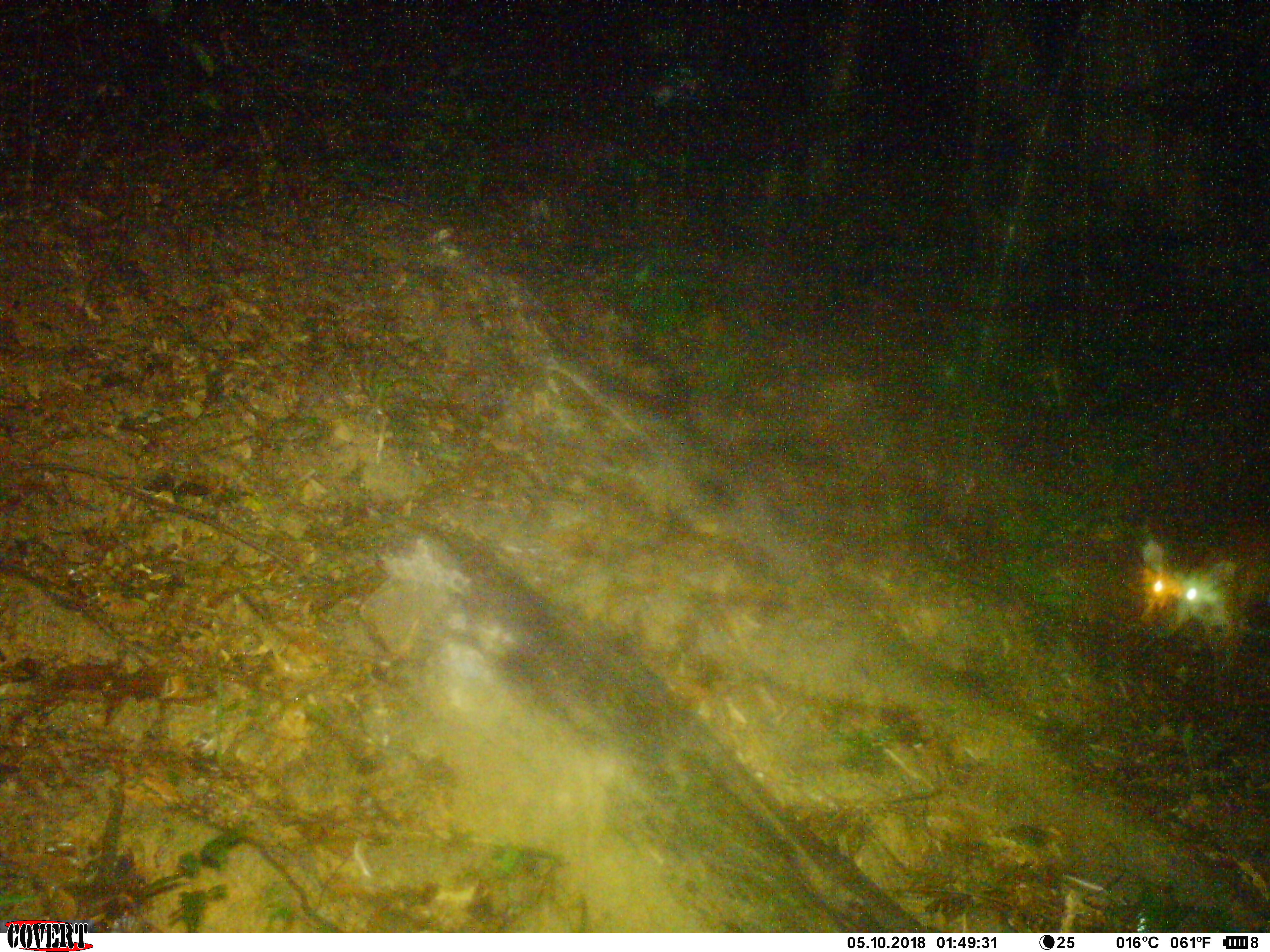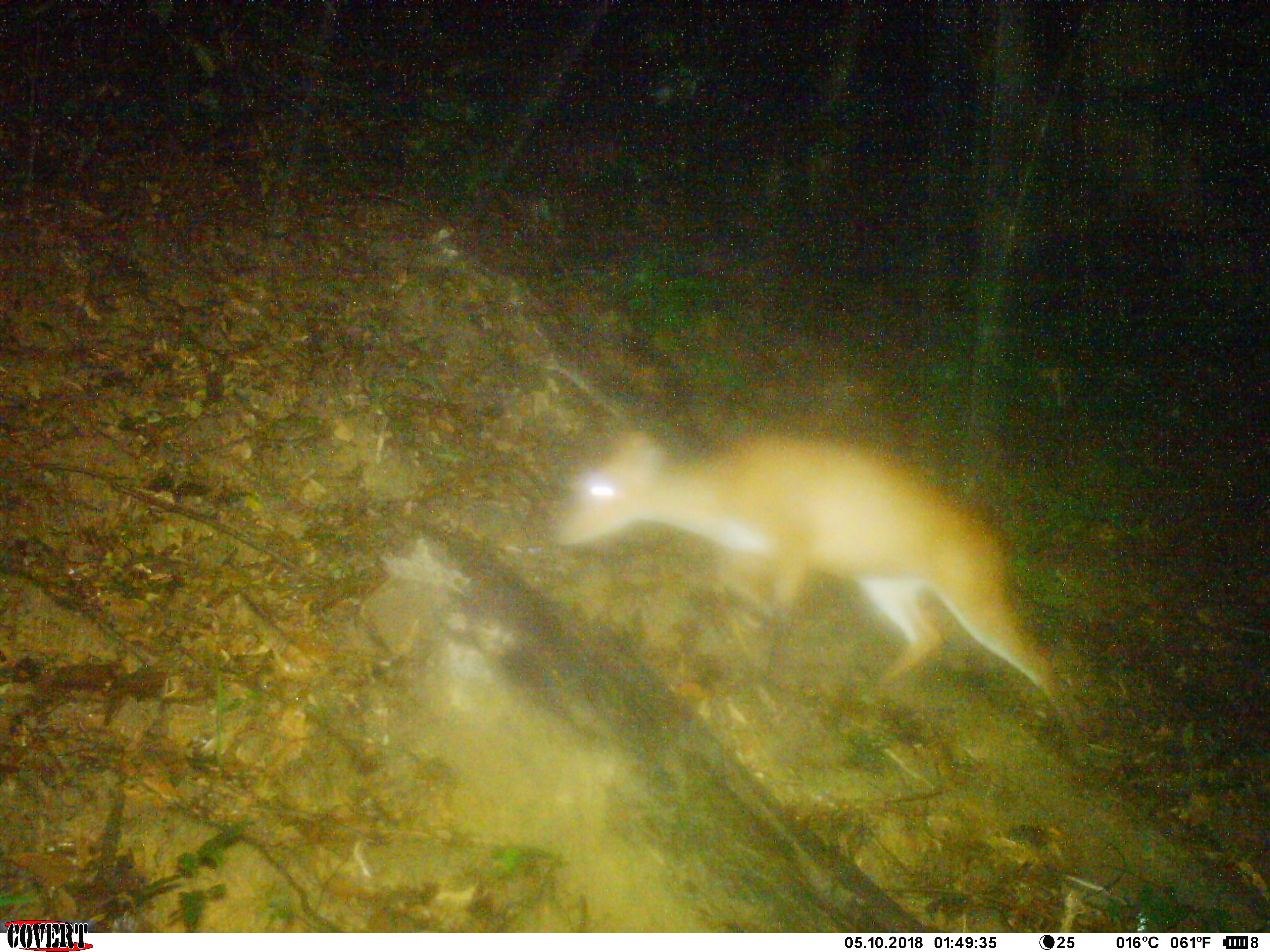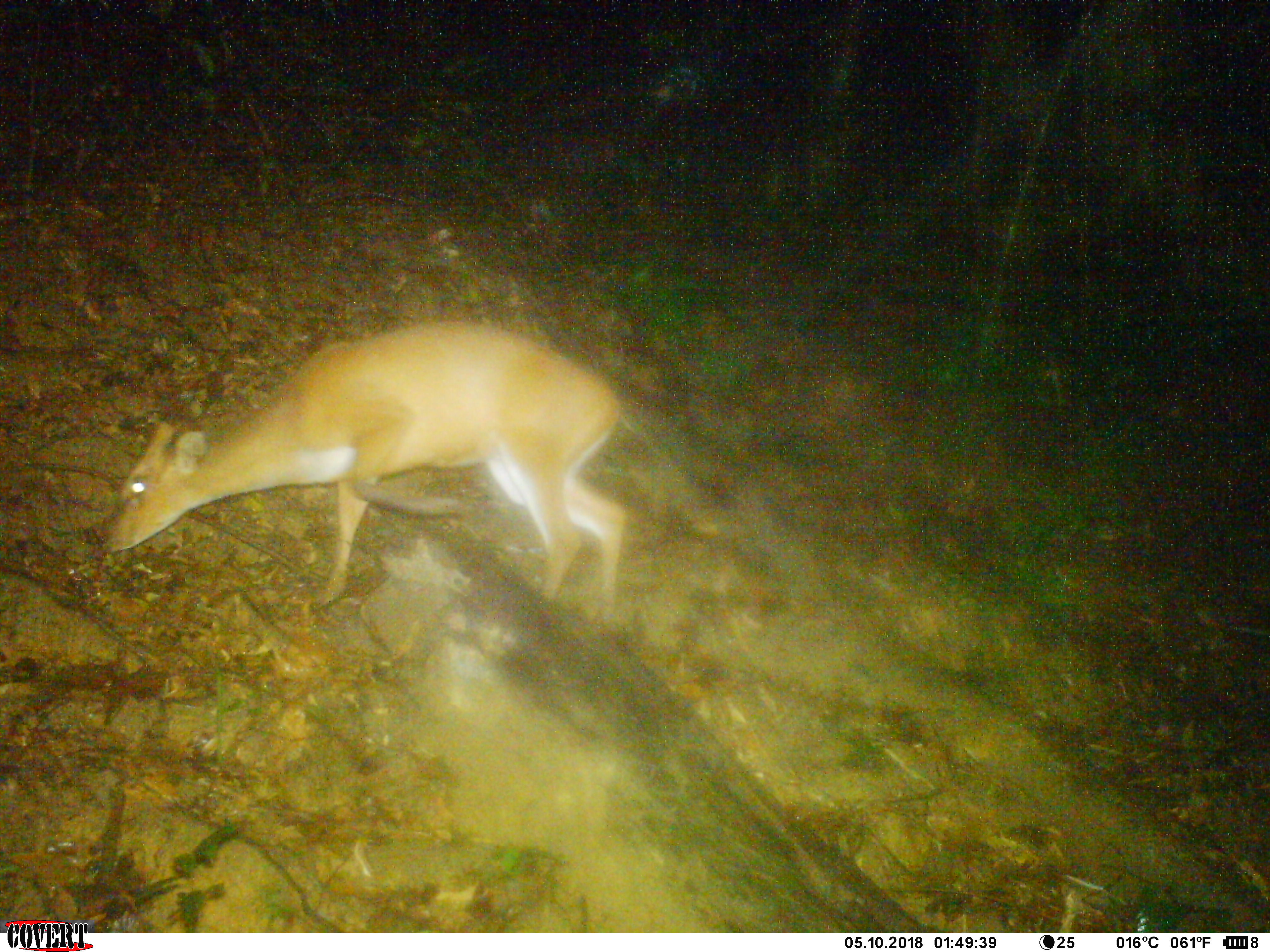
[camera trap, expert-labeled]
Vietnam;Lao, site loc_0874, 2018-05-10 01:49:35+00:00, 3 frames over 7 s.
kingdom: Animalia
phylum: Chordata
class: Mammalia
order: Artiodactyla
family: Cervidae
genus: Muntiacus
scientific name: Muntiacus muntjak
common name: red muntjac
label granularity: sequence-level